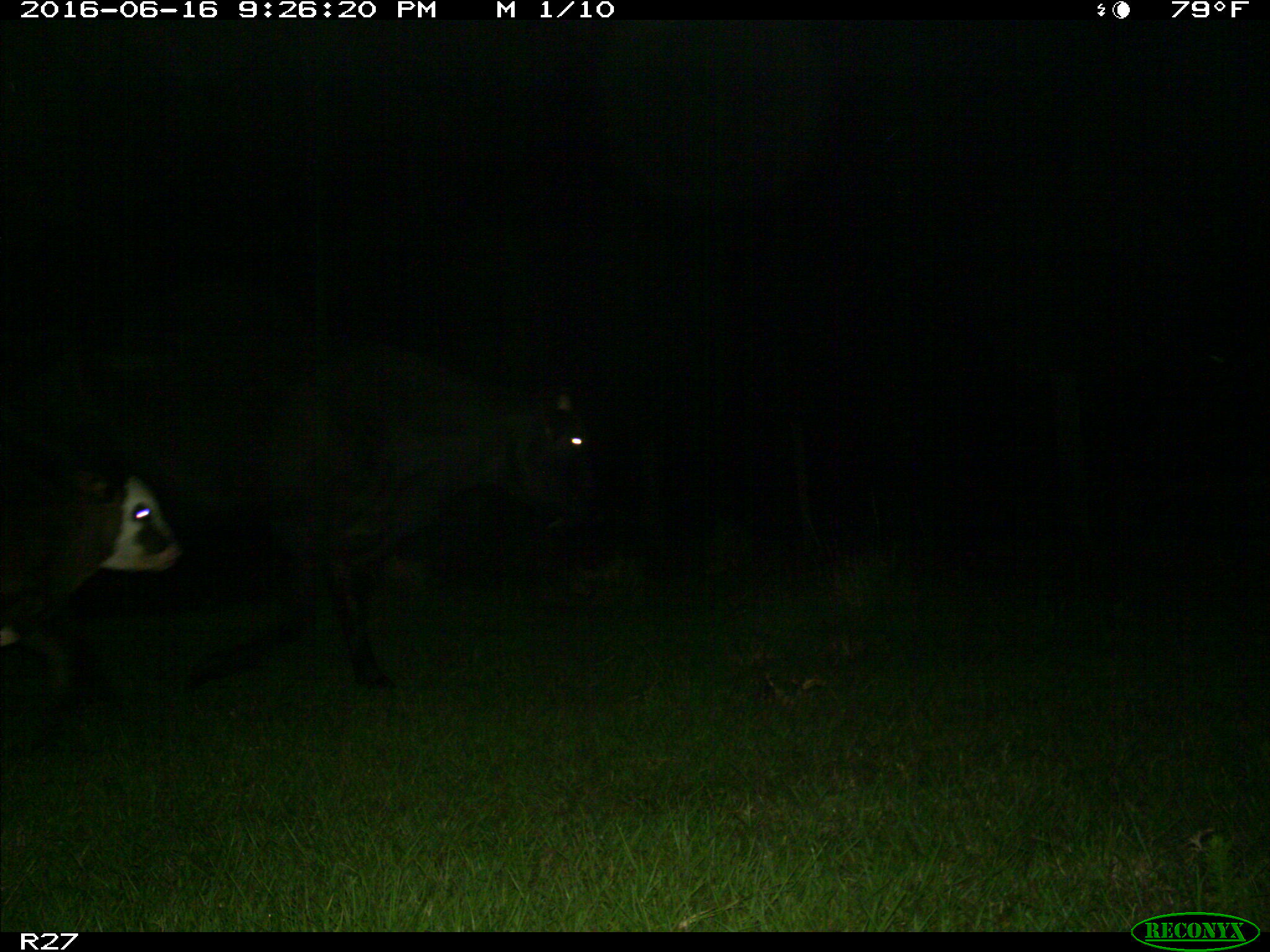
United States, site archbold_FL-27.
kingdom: Animalia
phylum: Chordata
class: Mammalia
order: Artiodactyla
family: Bovidae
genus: Bos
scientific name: Bos taurus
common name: domestic cow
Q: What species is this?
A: Bos taurus (domestic cow).